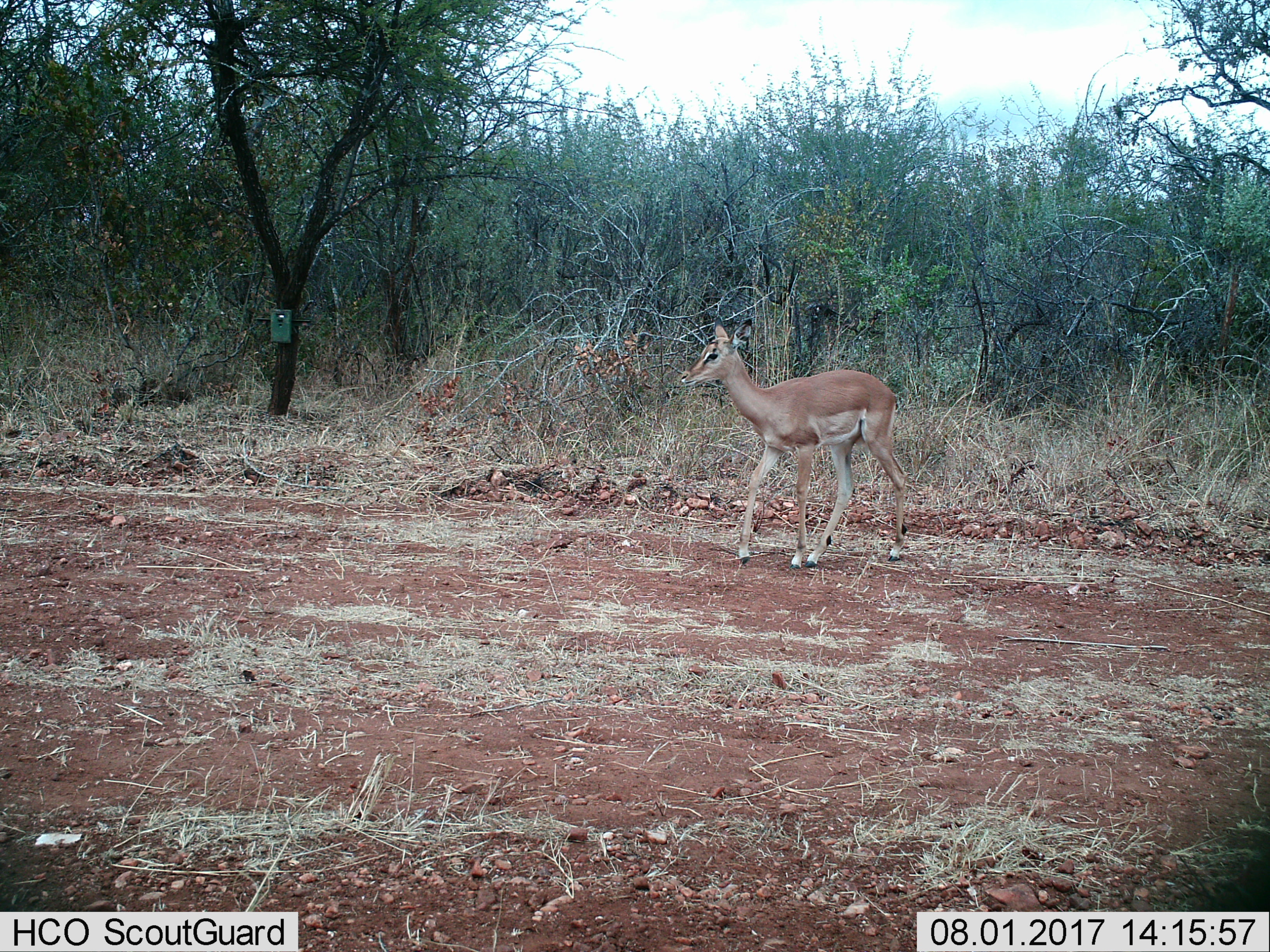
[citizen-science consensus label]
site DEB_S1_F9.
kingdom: Animalia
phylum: Chordata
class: Mammalia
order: Artiodactyla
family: Bovidae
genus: Aepyceros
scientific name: Aepyceros melampus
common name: impala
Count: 1.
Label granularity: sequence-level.